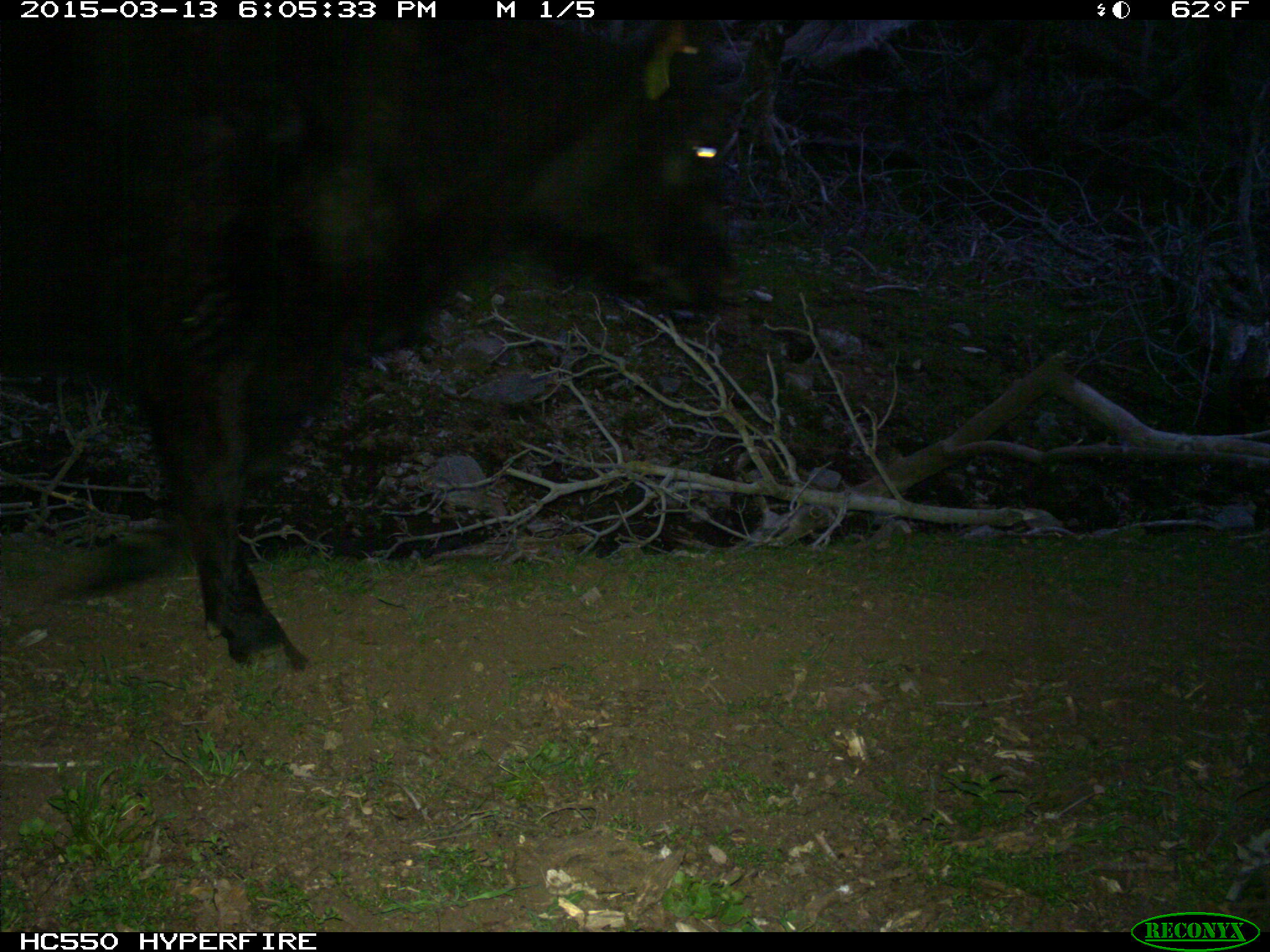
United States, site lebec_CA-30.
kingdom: Animalia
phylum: Chordata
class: Mammalia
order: Artiodactyla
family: Bovidae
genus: Bos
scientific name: Bos taurus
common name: domestic cow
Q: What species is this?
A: Bos taurus (domestic cow).